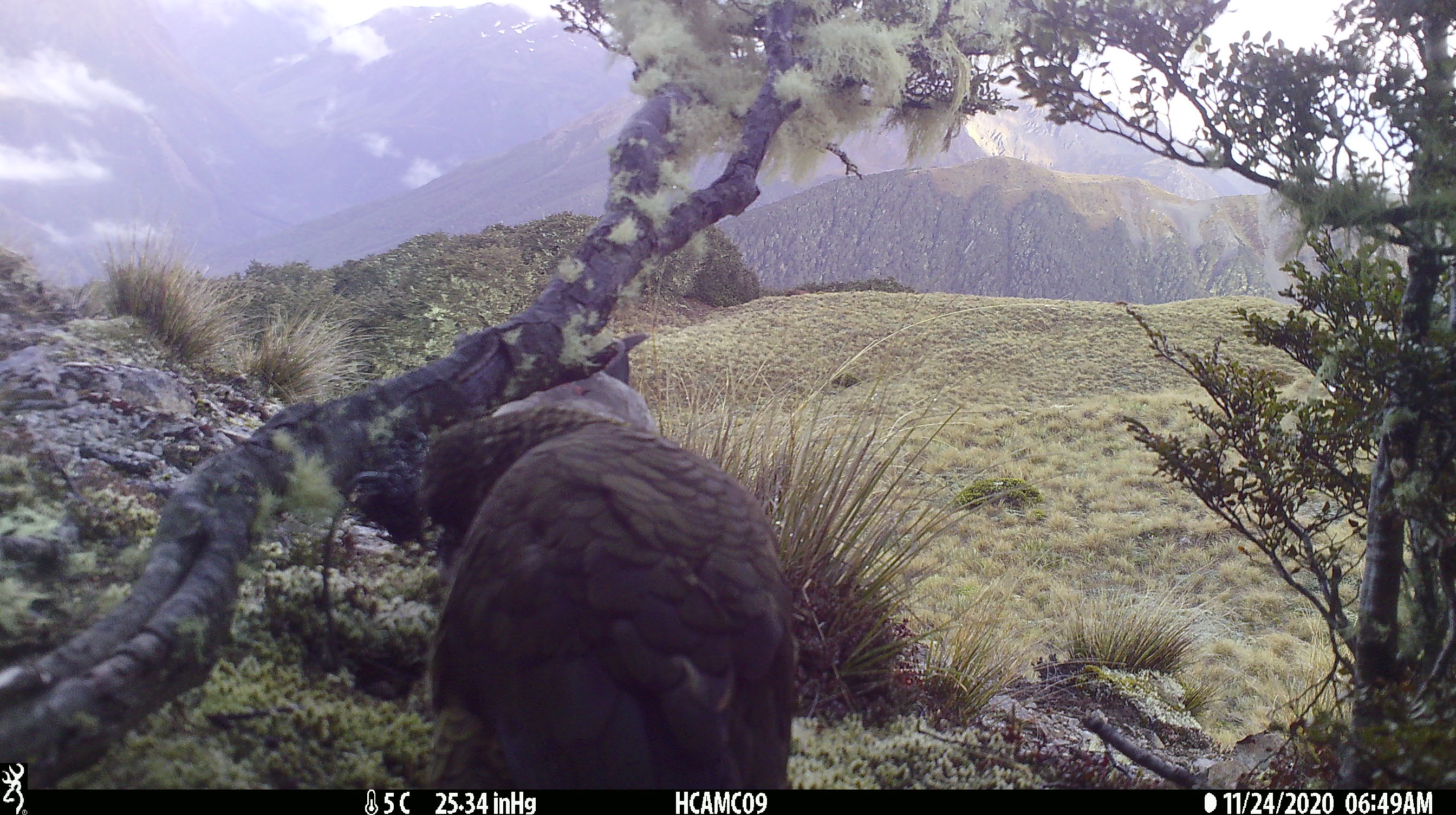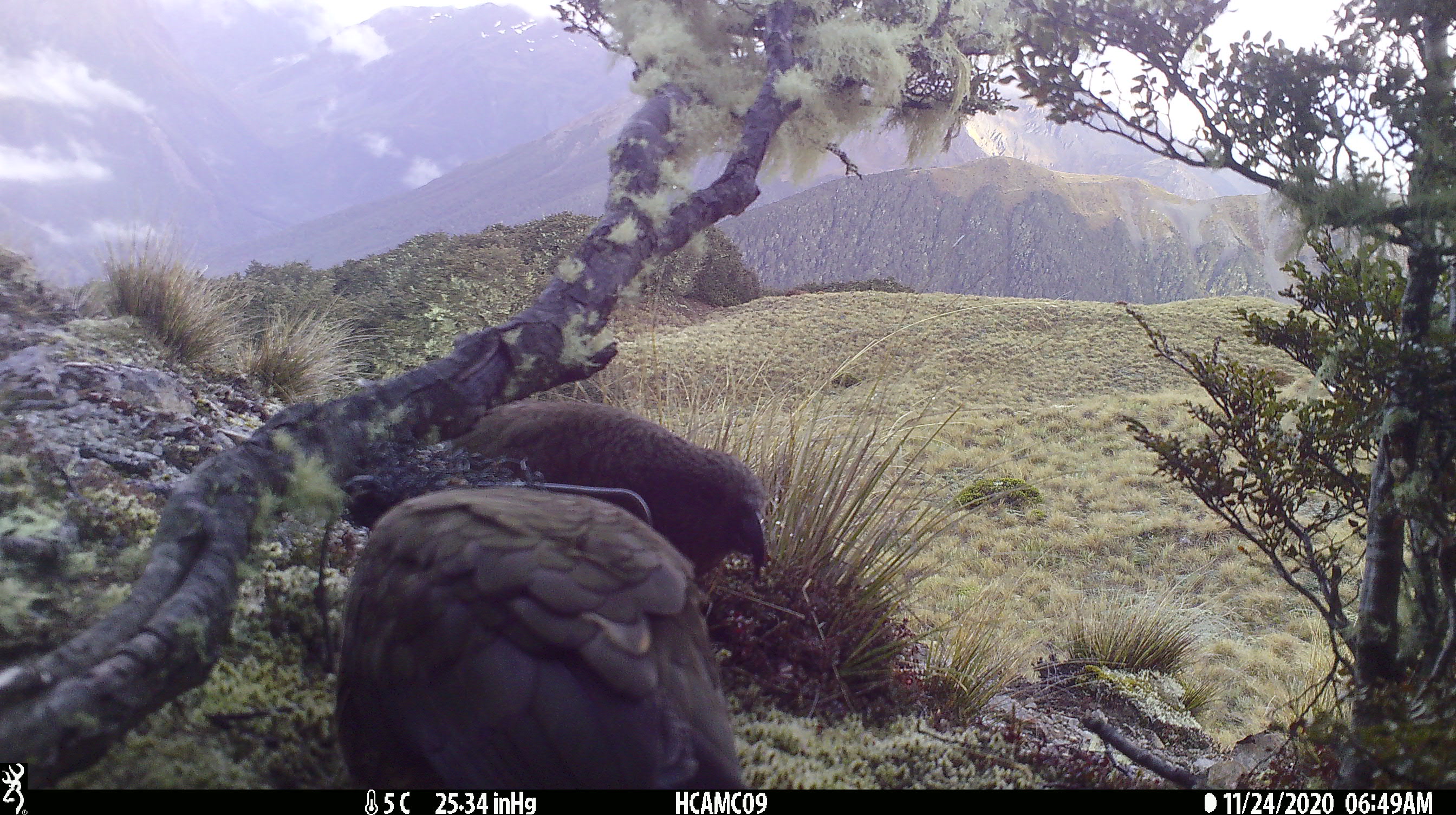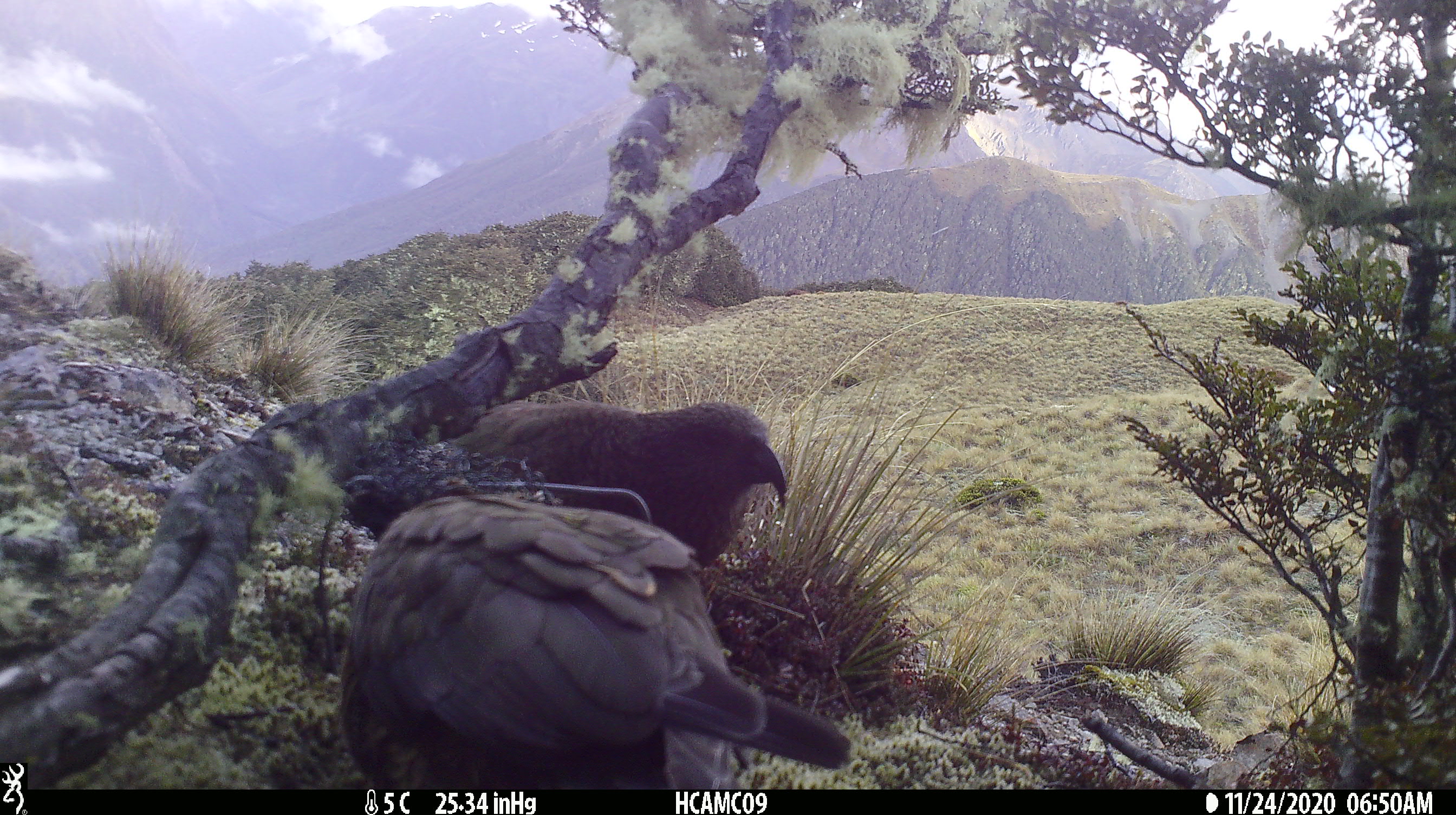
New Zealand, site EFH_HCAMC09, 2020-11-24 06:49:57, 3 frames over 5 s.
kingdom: Animalia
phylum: Chordata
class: Aves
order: Psittaciformes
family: Strigopidae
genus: Nestor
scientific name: Nestor notabilis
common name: kea